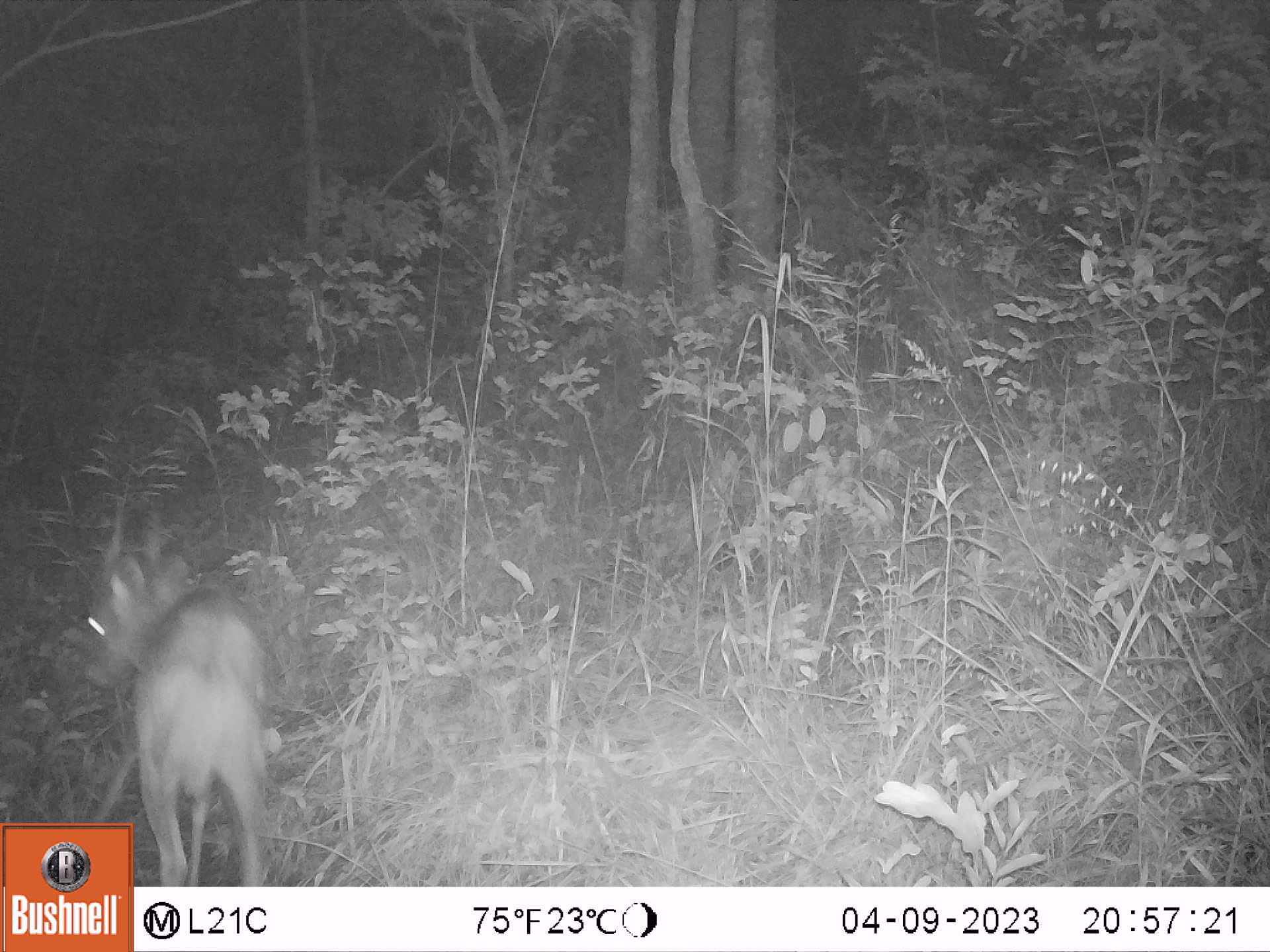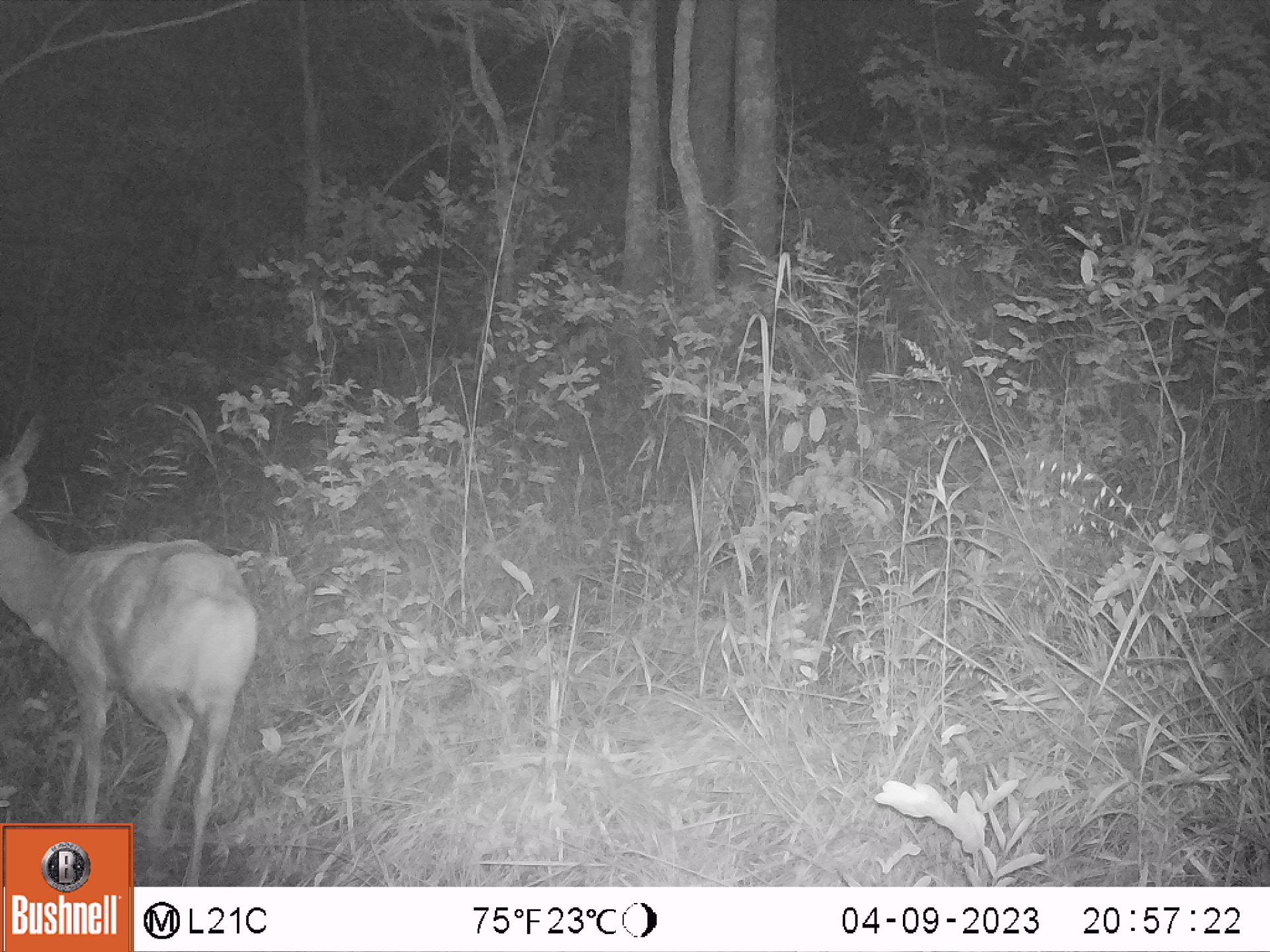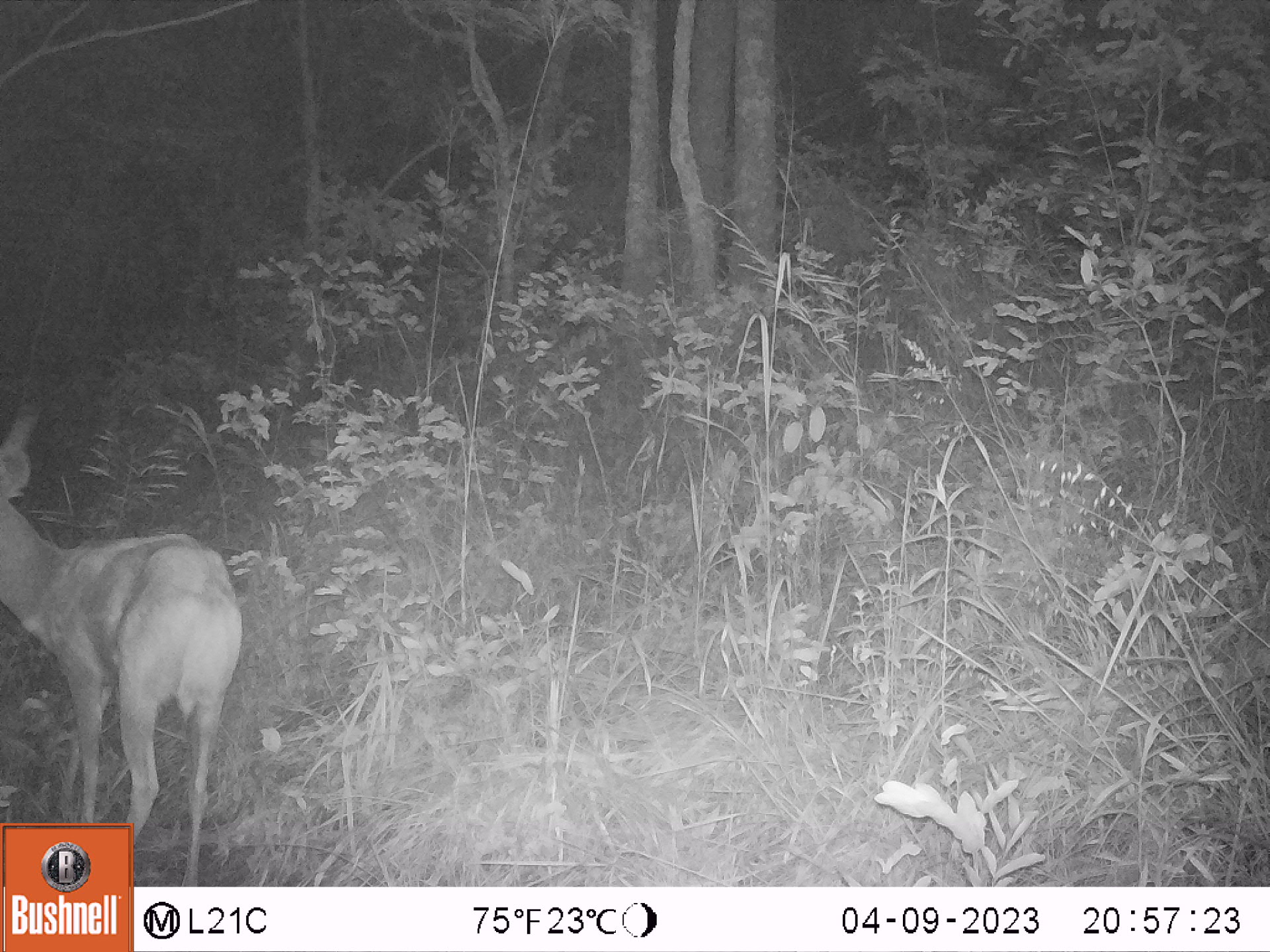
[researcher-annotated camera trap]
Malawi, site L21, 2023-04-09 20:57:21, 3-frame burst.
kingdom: Animalia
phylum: Chordata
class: Mammalia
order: Artiodactyla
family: Bovidae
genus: Tragelaphus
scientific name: Tragelaphus sylvaticus sylvaticus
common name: cape bushbuck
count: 1